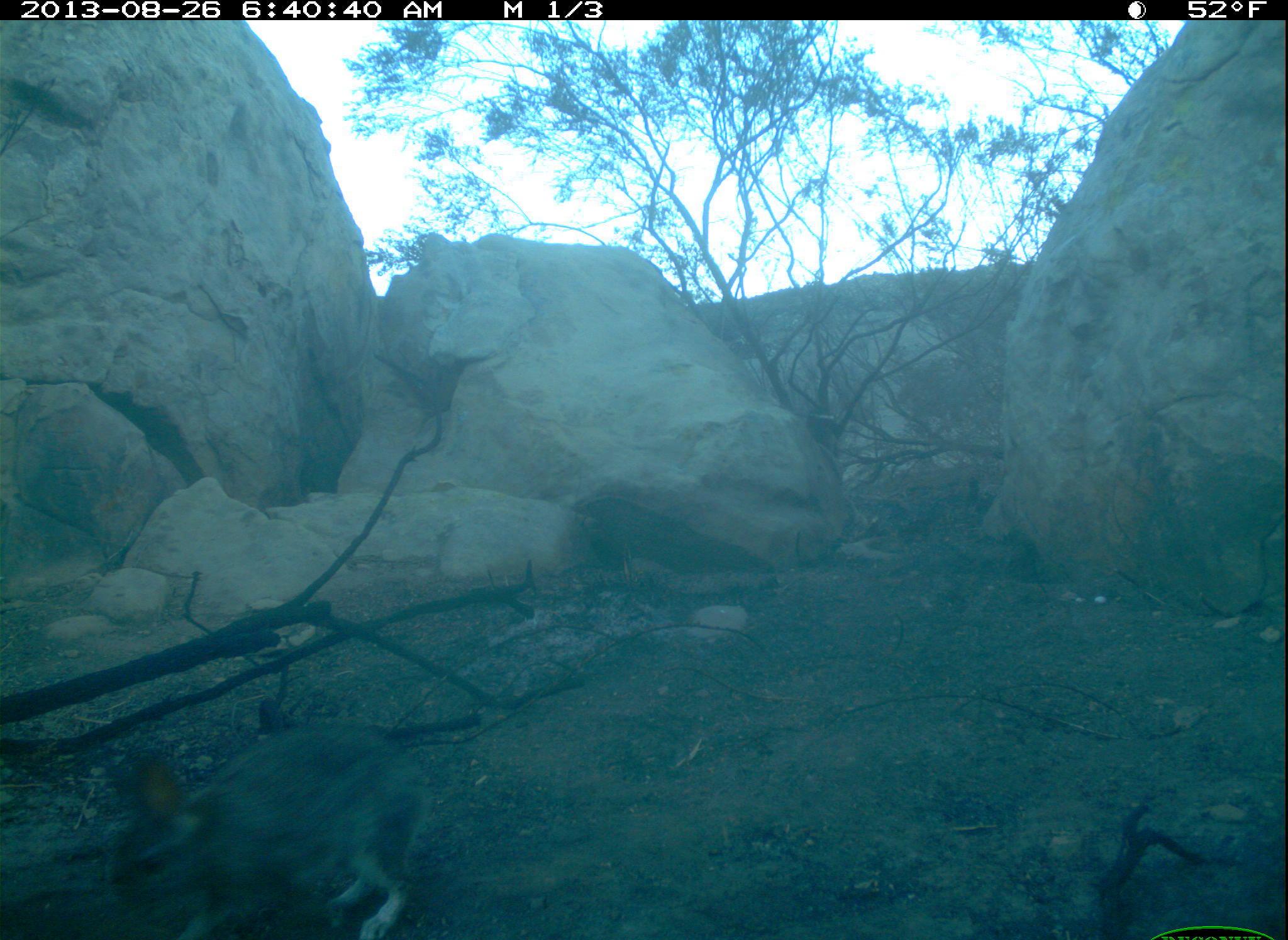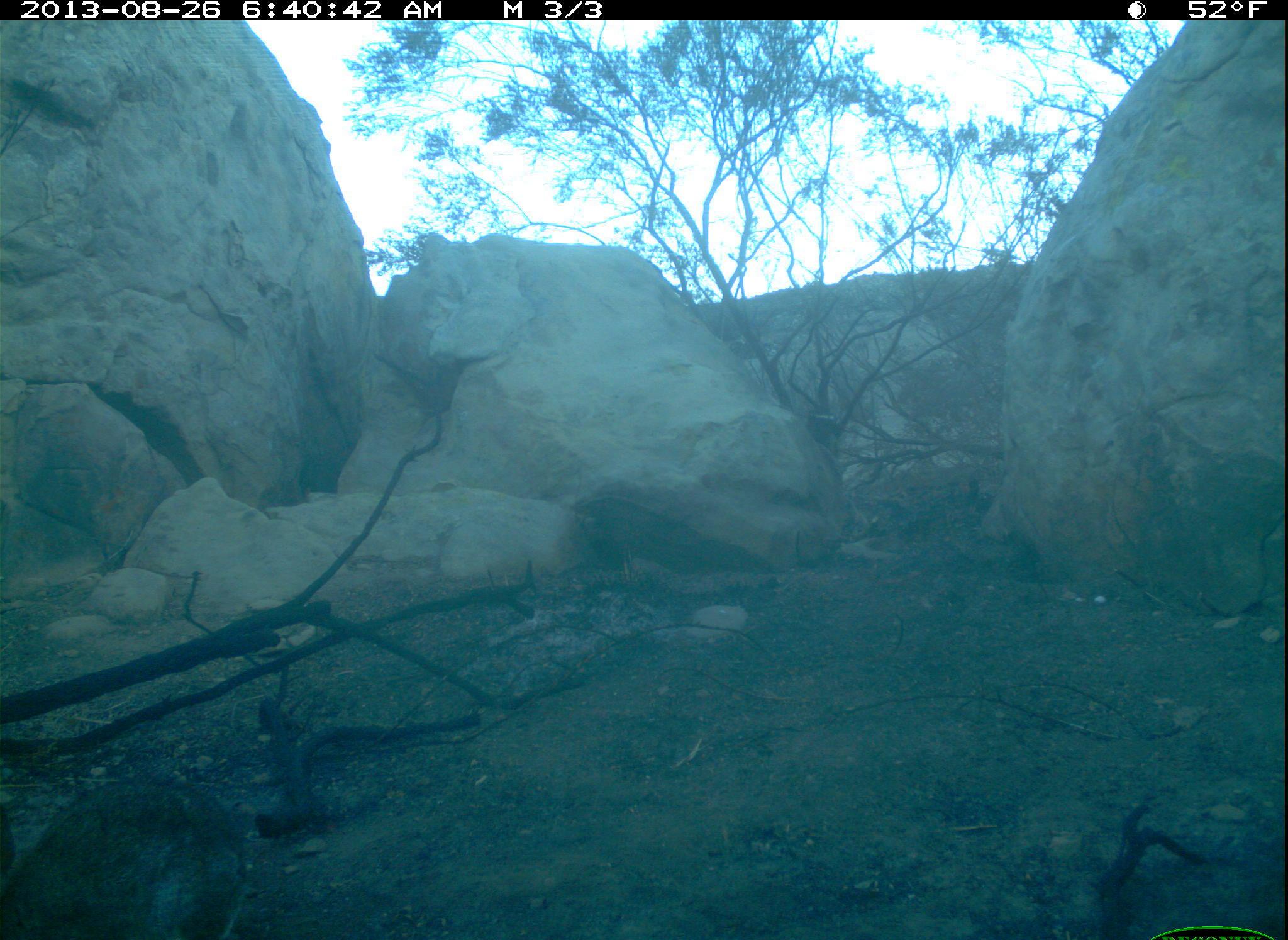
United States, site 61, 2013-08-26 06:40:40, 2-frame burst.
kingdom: Animalia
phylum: Chordata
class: Mammalia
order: Lagomorpha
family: Leporidae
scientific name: Leporidae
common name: rabbits and hares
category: rabbit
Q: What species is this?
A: Rabbit (rabbits and hares) (Leporidae).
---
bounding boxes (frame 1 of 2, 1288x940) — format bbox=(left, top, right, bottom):
rabbit: bbox=(92, 717, 444, 931)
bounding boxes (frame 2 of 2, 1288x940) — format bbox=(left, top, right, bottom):
rabbit: bbox=(0, 765, 275, 940)